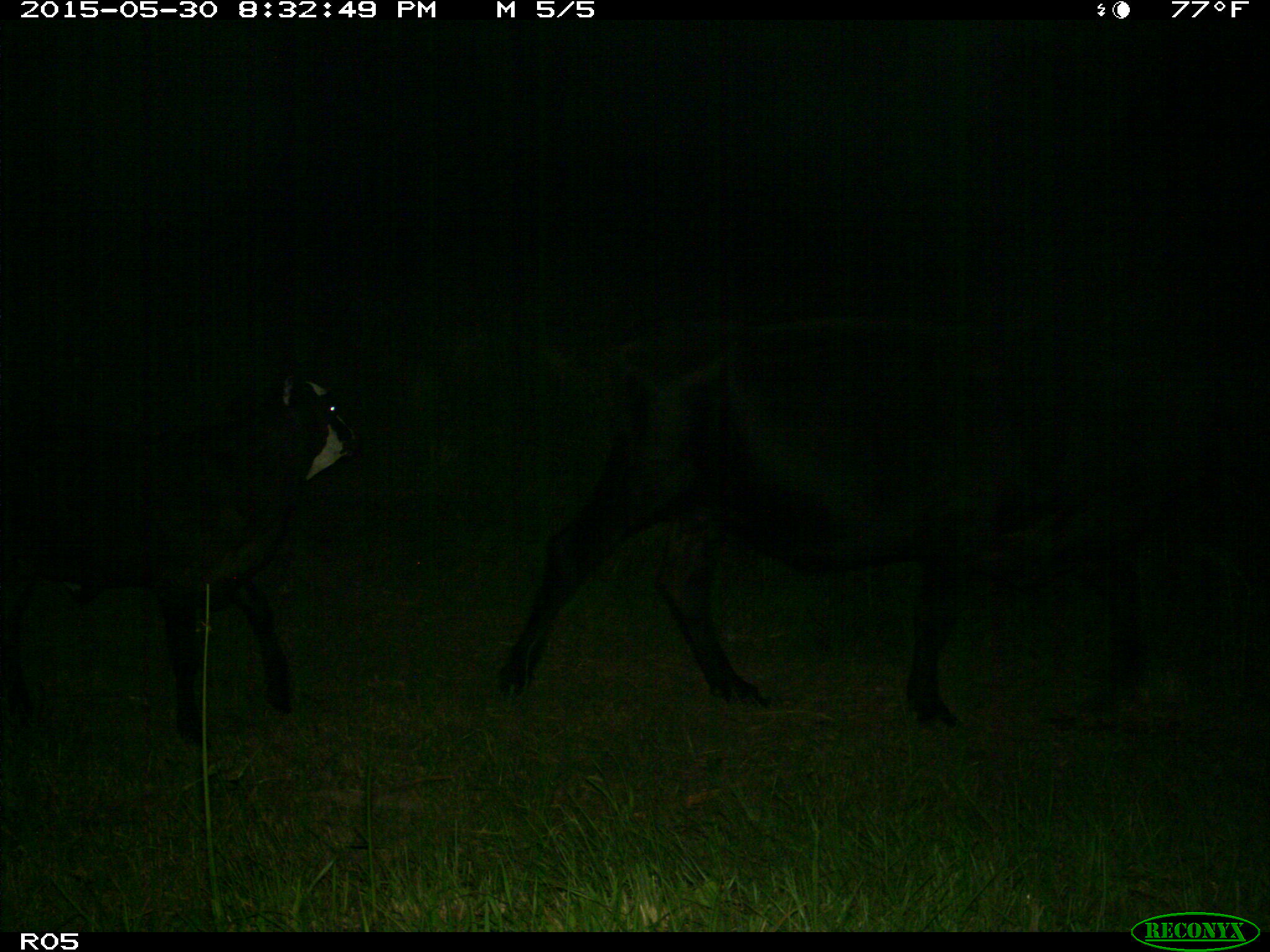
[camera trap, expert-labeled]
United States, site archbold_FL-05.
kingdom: Animalia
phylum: Chordata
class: Mammalia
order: Artiodactyla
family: Bovidae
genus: Bos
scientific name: Bos taurus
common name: domestic cow